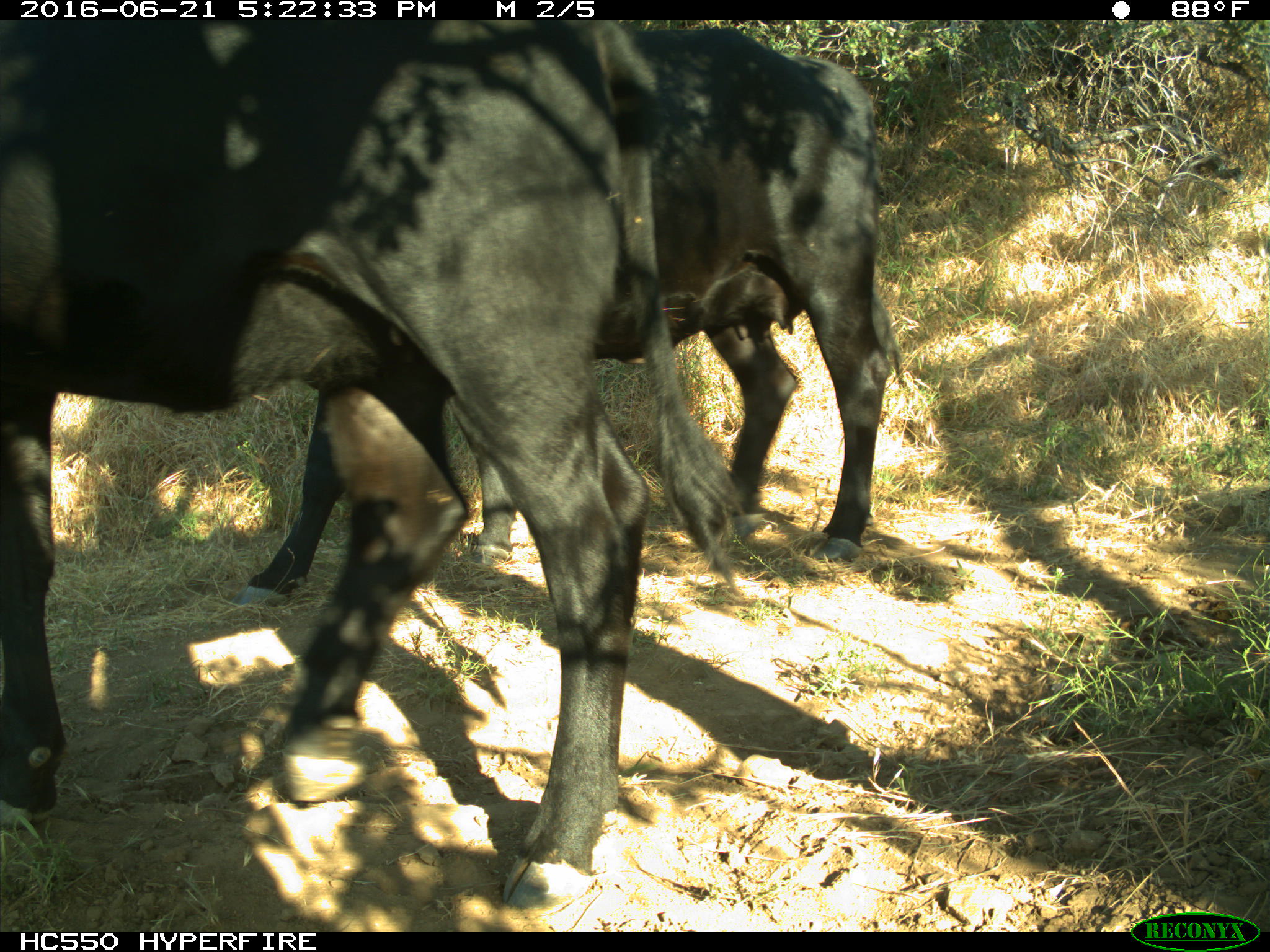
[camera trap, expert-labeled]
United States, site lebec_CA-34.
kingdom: Animalia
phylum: Chordata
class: Mammalia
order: Artiodactyla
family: Bovidae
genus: Bos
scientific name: Bos taurus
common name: domestic cow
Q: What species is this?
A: Bos taurus (domestic cow).